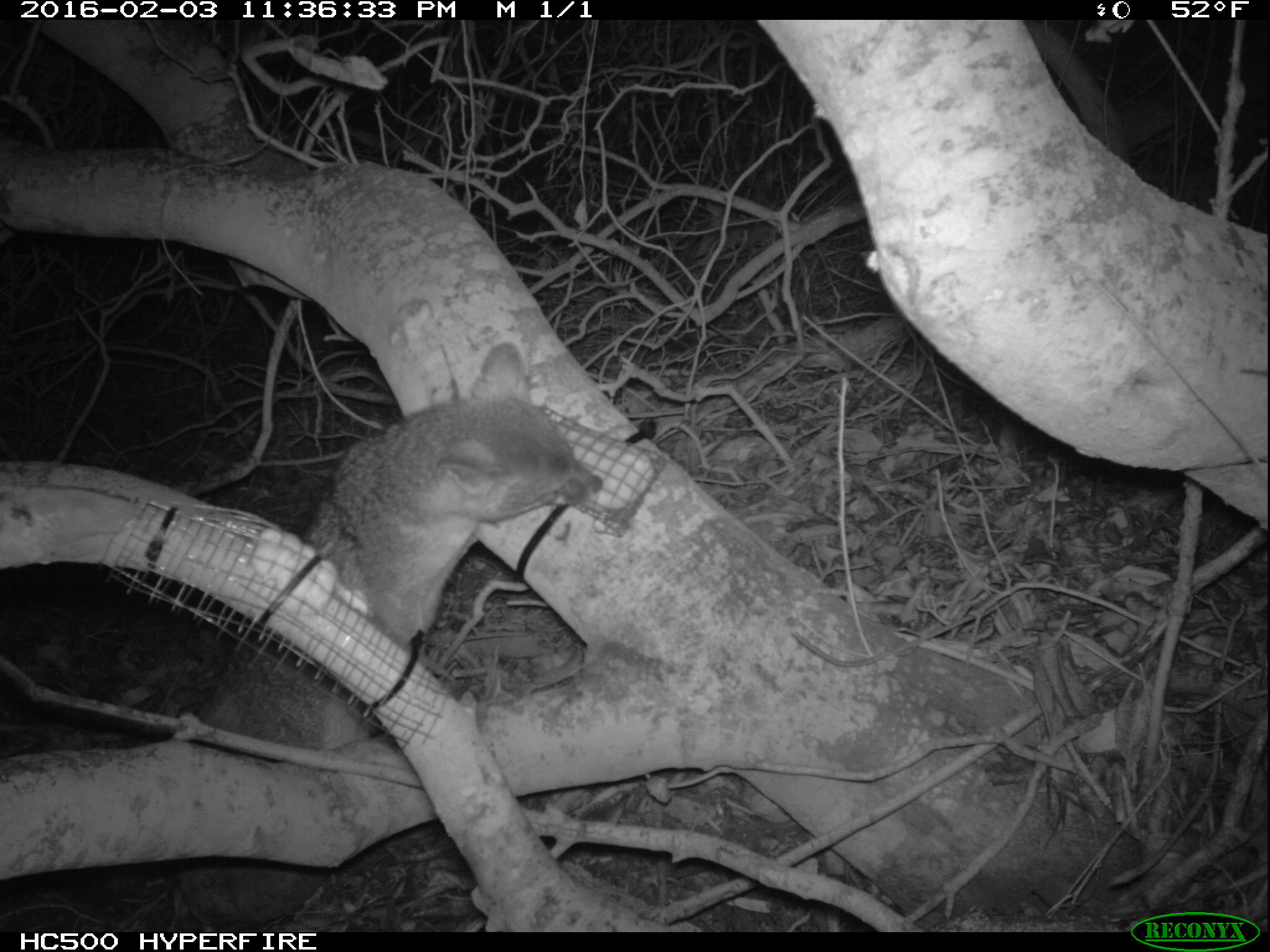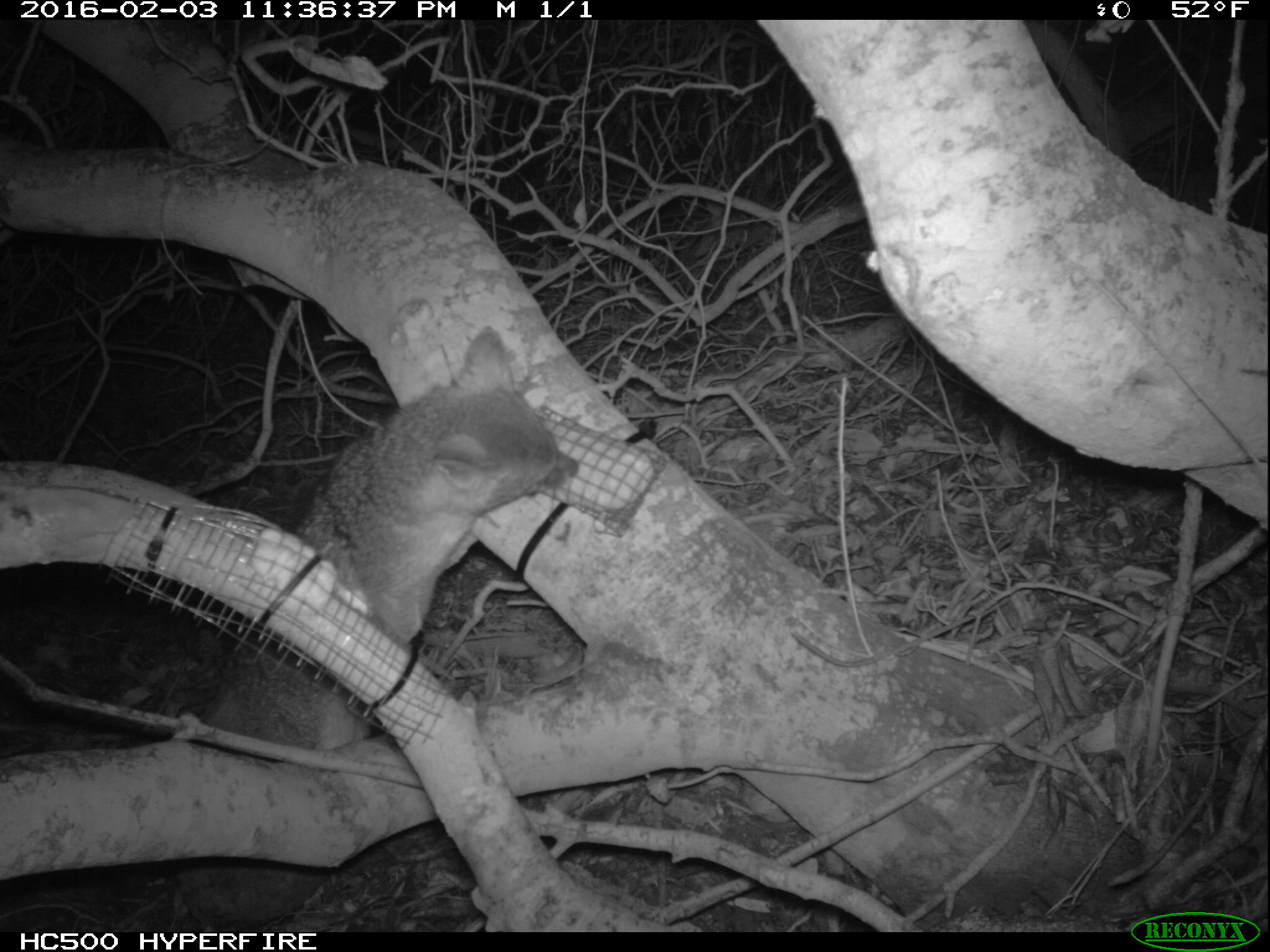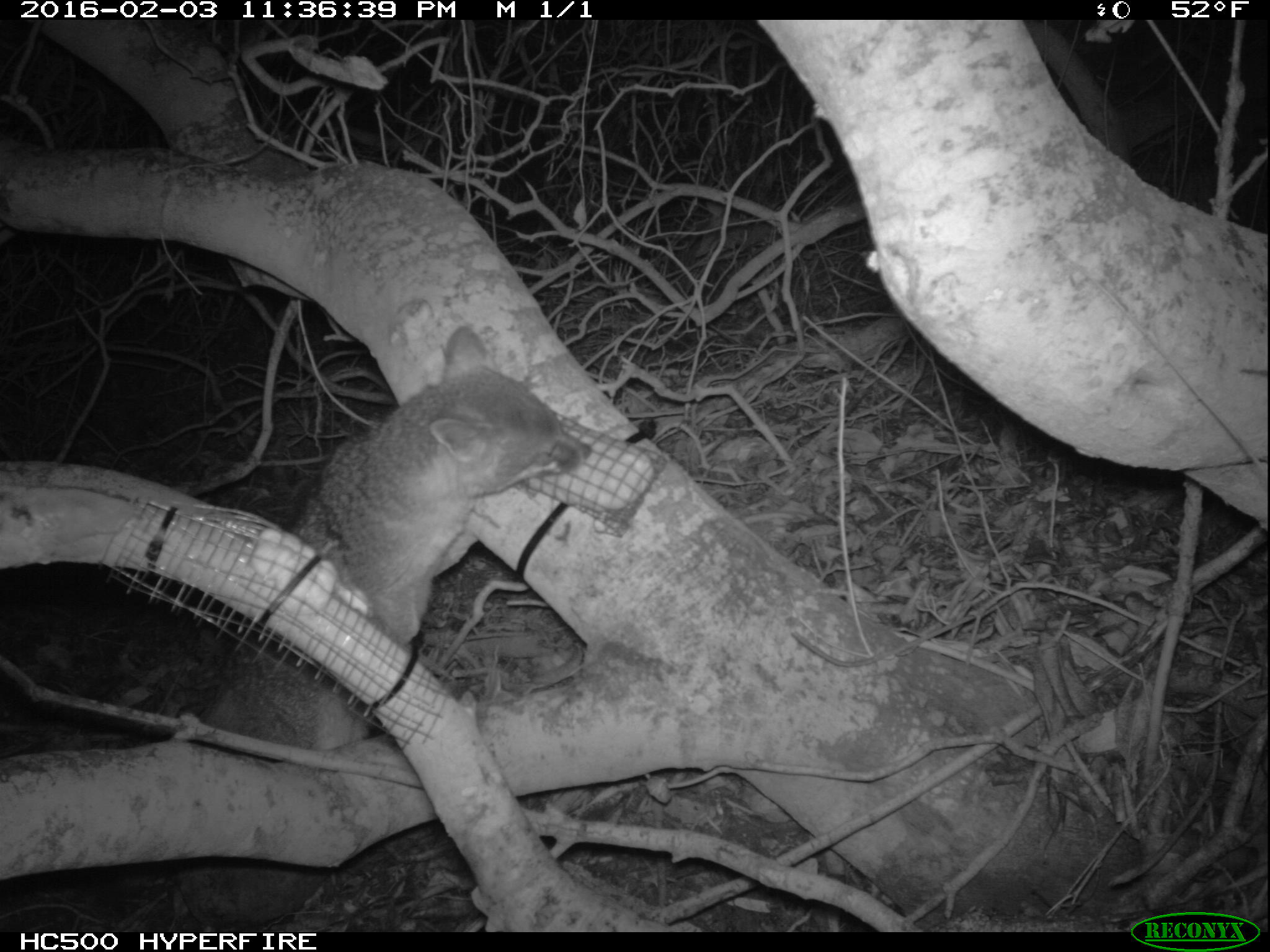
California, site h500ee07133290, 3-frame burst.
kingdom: Animalia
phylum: Chordata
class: Mammalia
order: Carnivora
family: Canidae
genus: Urocyon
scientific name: Urocyon littoralis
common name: island fox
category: fox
Fox (island fox) (Urocyon littoralis).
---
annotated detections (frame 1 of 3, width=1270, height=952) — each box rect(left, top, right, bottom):
fox: rect(193, 341, 605, 752)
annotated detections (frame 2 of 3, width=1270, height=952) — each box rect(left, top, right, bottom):
fox: rect(198, 325, 579, 752)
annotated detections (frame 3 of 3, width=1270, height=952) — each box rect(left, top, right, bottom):
fox: rect(198, 324, 592, 752)